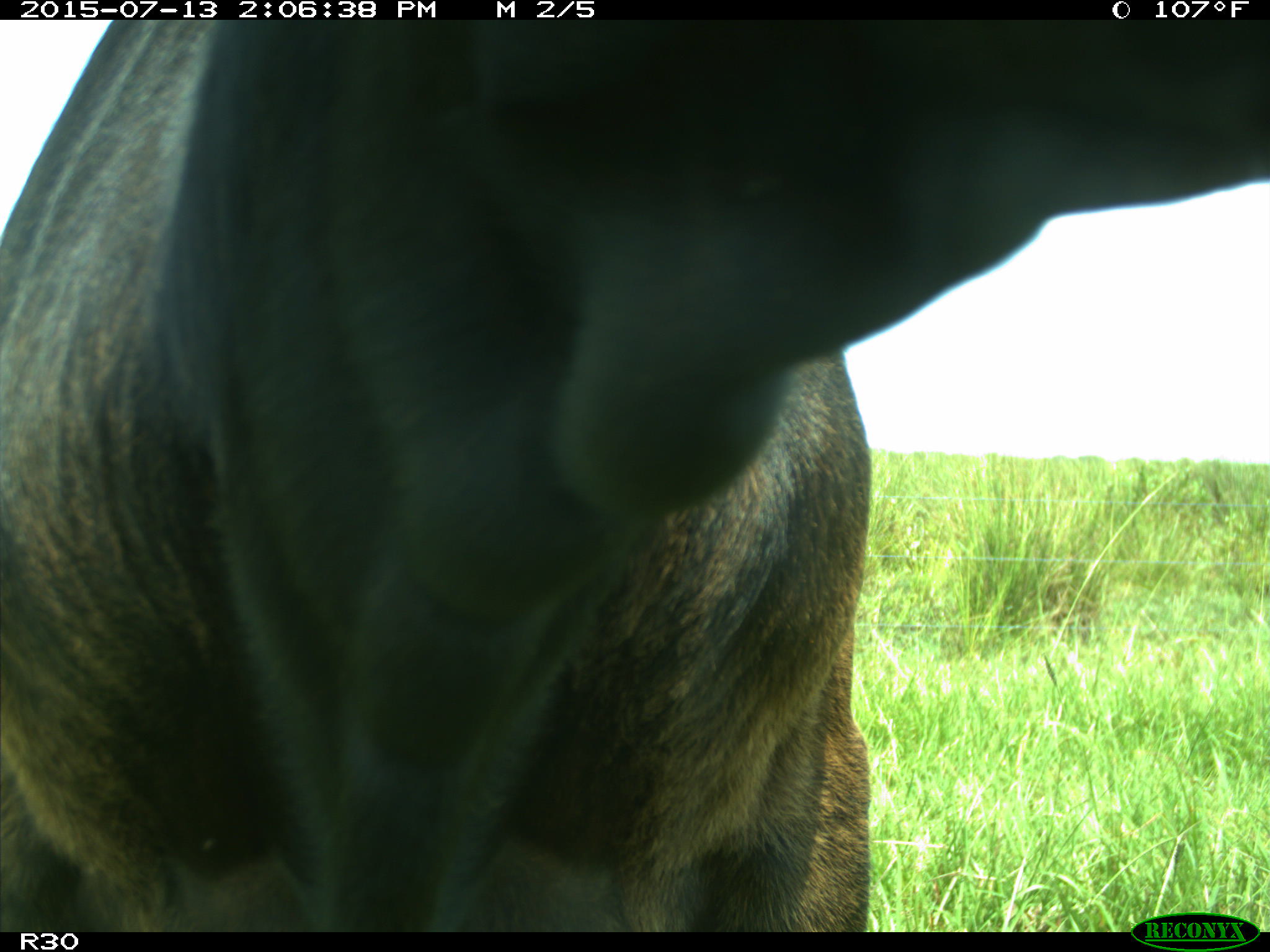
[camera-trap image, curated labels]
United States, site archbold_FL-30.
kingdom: Animalia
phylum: Chordata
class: Mammalia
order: Artiodactyla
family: Bovidae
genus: Bos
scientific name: Bos taurus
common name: domestic cow